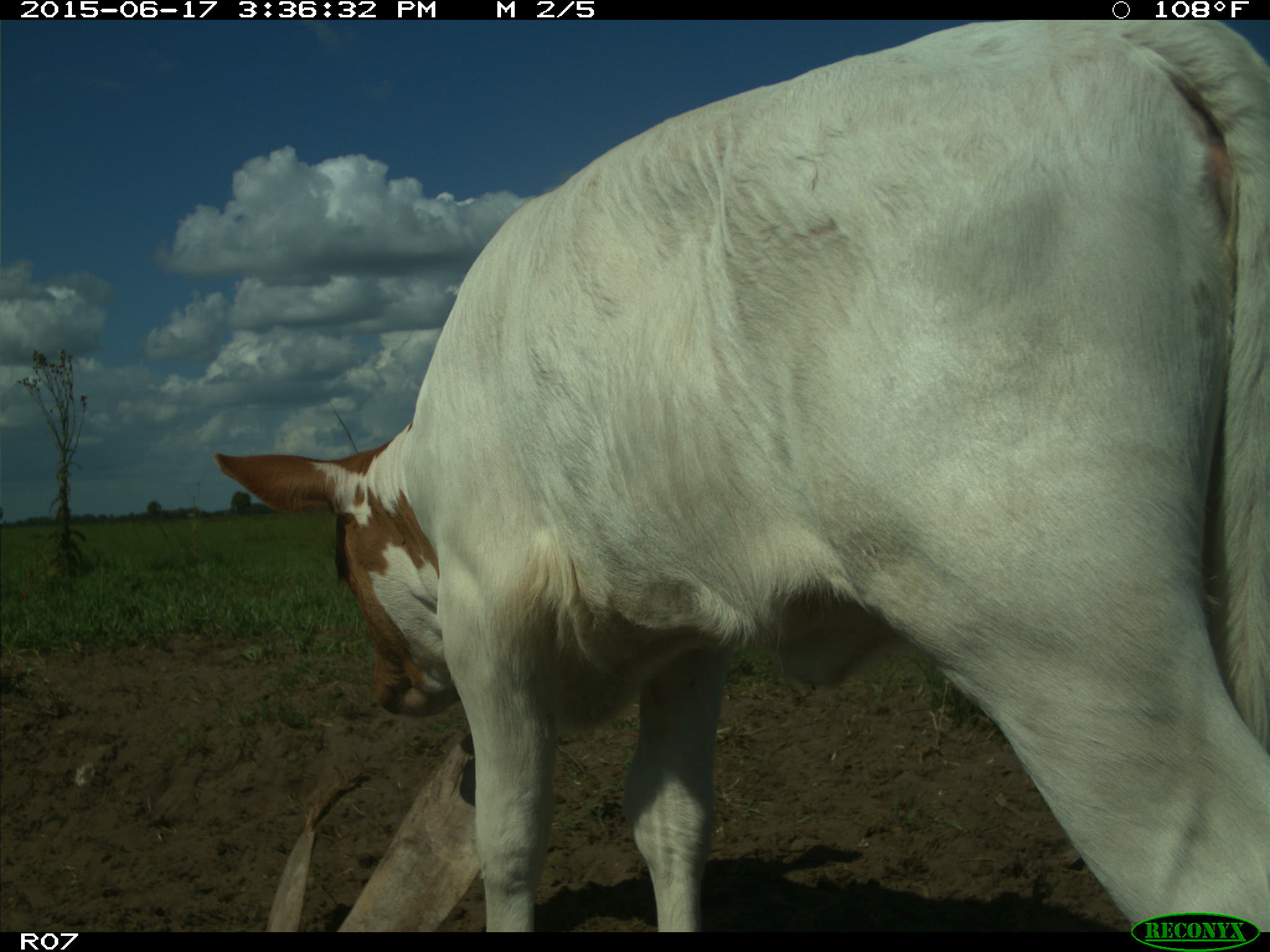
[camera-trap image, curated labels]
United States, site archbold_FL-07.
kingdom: Animalia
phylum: Chordata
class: Mammalia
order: Artiodactyla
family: Bovidae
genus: Bos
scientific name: Bos taurus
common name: domestic cow